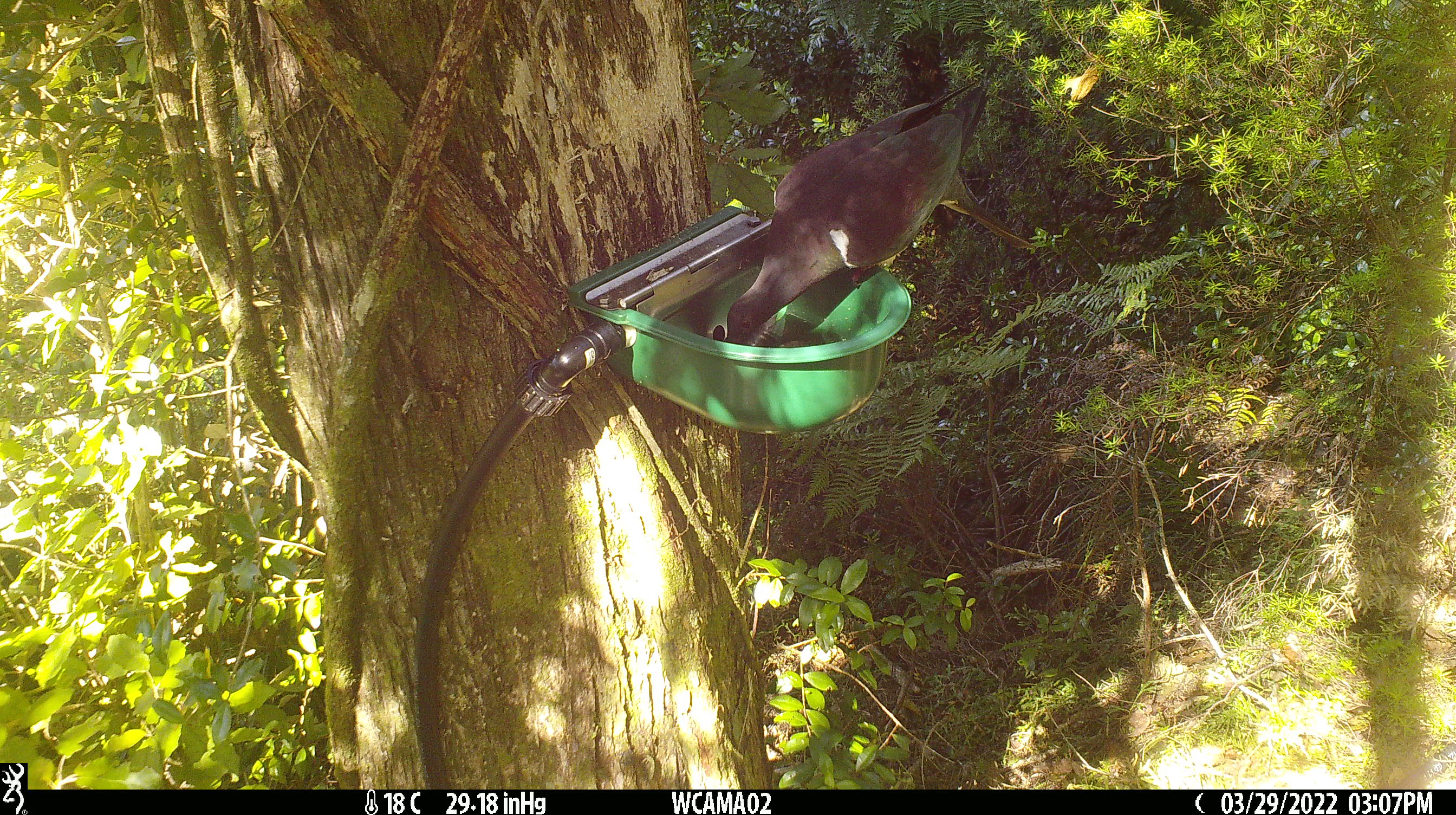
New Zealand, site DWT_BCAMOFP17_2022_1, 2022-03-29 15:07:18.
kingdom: Animalia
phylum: Chordata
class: Aves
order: Columbiformes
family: Columbidae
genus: Hemiphaga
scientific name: Hemiphaga novaeseelandiae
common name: new zealand pigeon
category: kereru